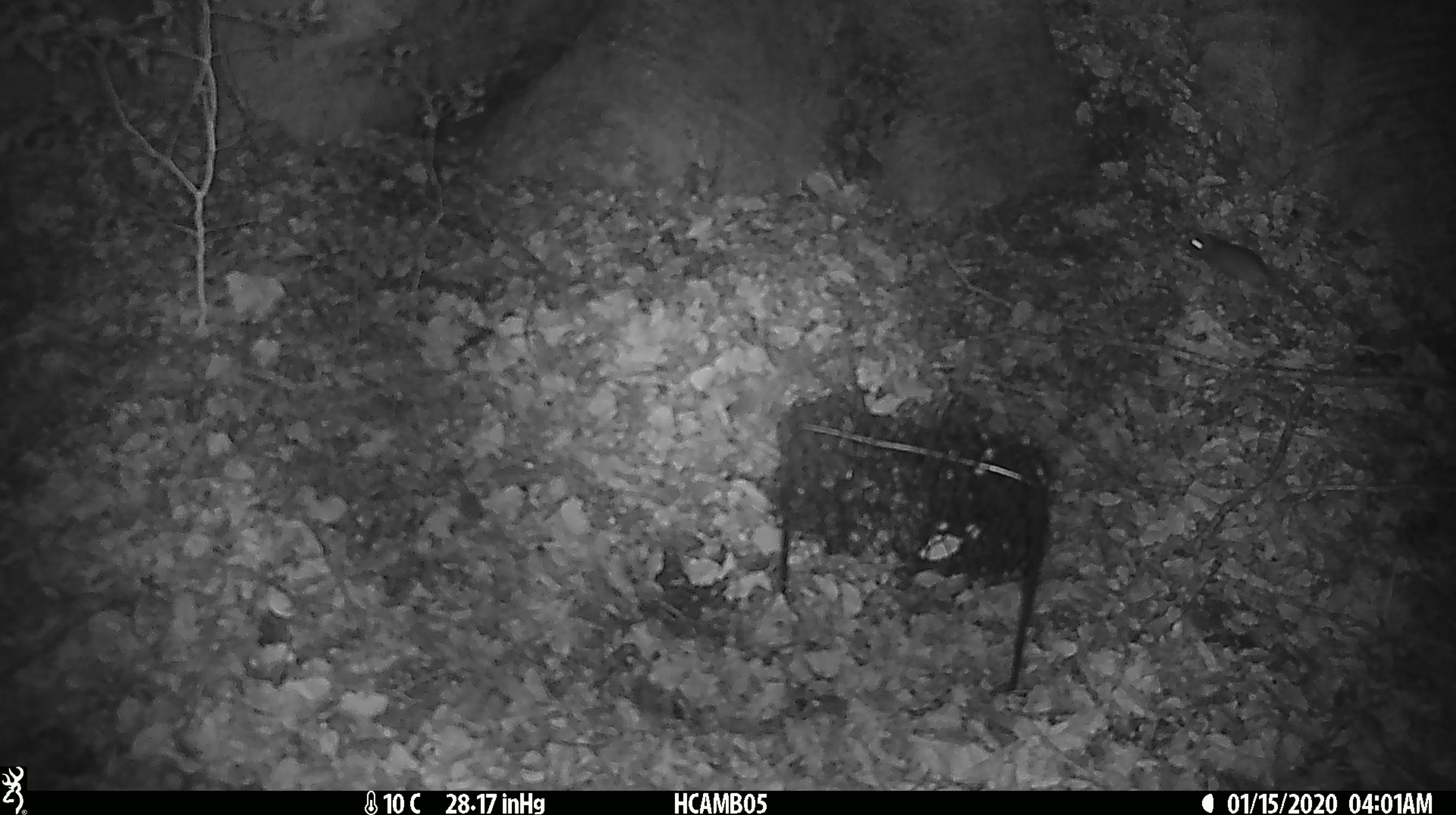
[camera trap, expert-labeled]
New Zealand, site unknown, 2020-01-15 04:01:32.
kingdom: Animalia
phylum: Chordata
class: Mammalia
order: Rodentia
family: Muridae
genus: Mus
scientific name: Mus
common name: mouse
Mouse (Mus).